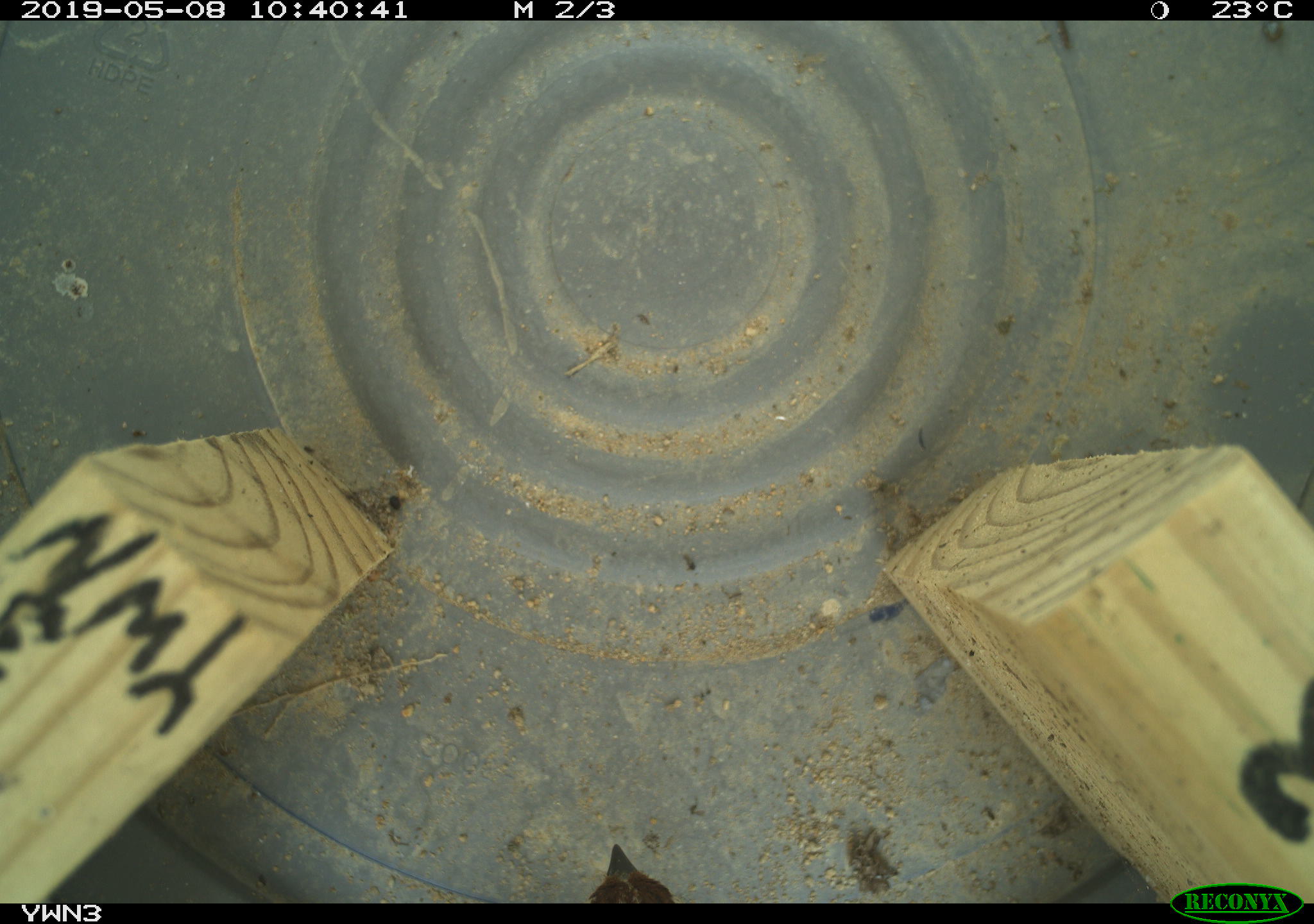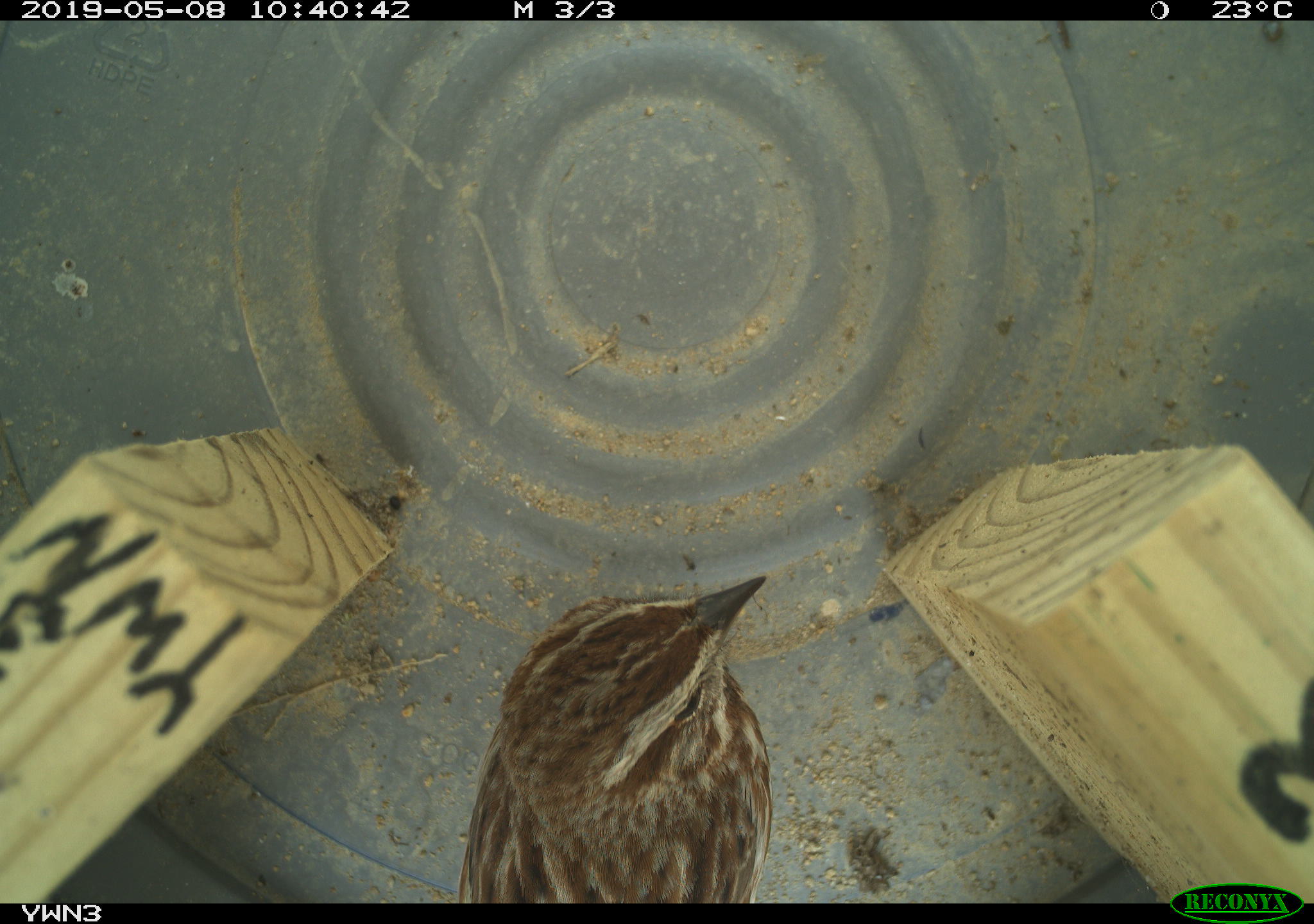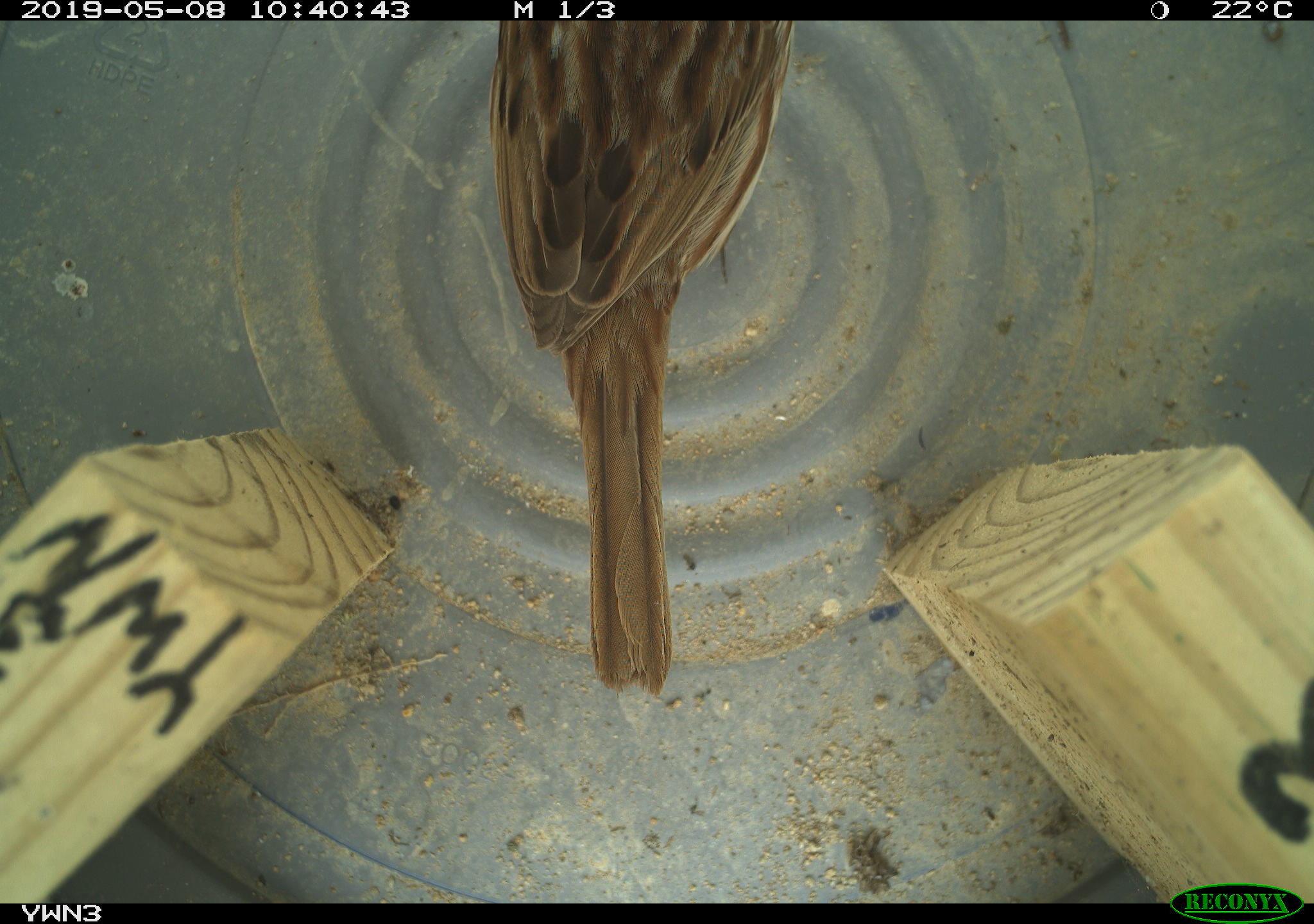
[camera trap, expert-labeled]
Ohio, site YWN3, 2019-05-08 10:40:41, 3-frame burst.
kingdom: Animalia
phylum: Chordata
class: Aves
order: Passeriformes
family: Passerellidae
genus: Melospiza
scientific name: Melospiza melodia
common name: song sparrow